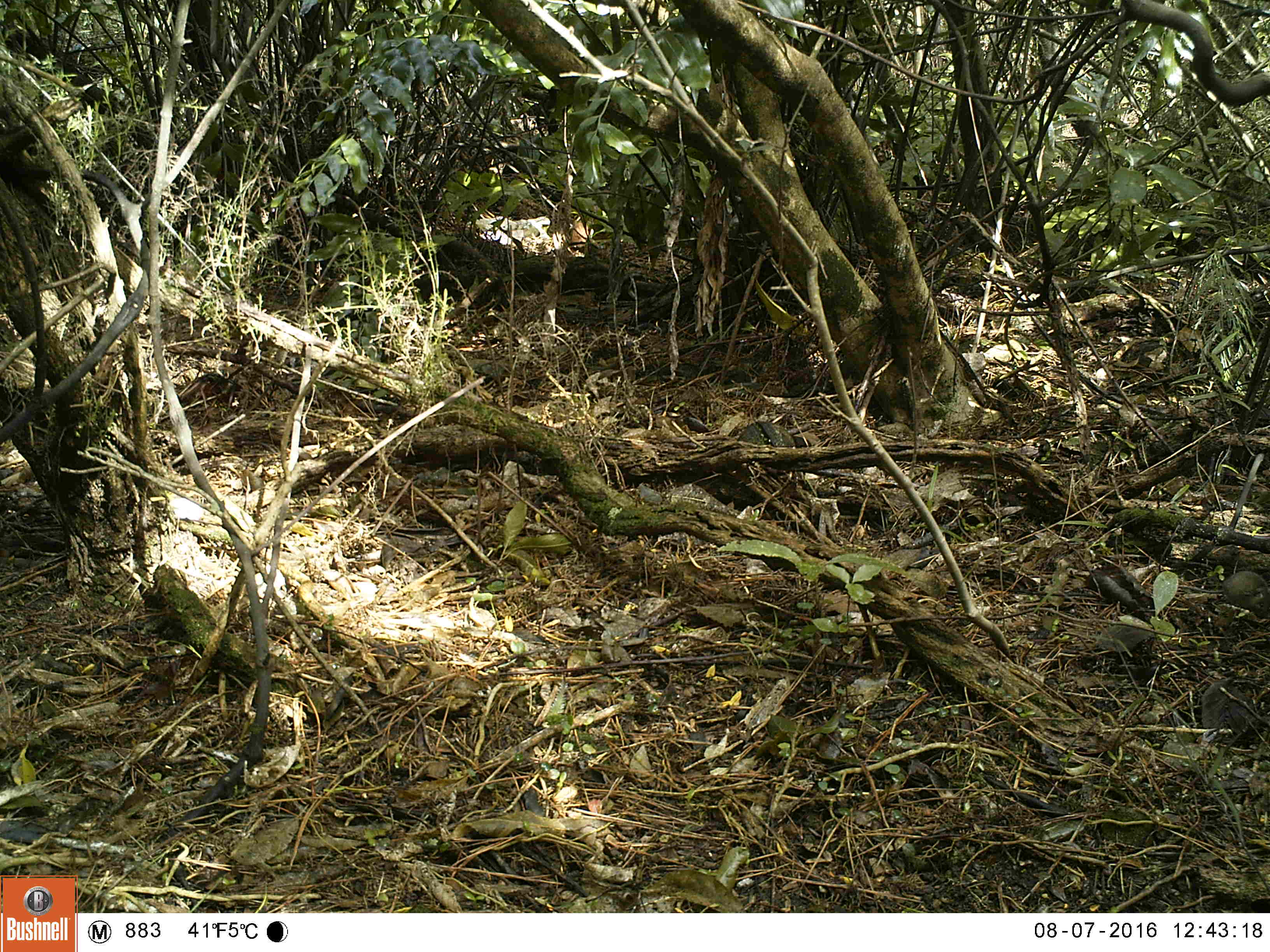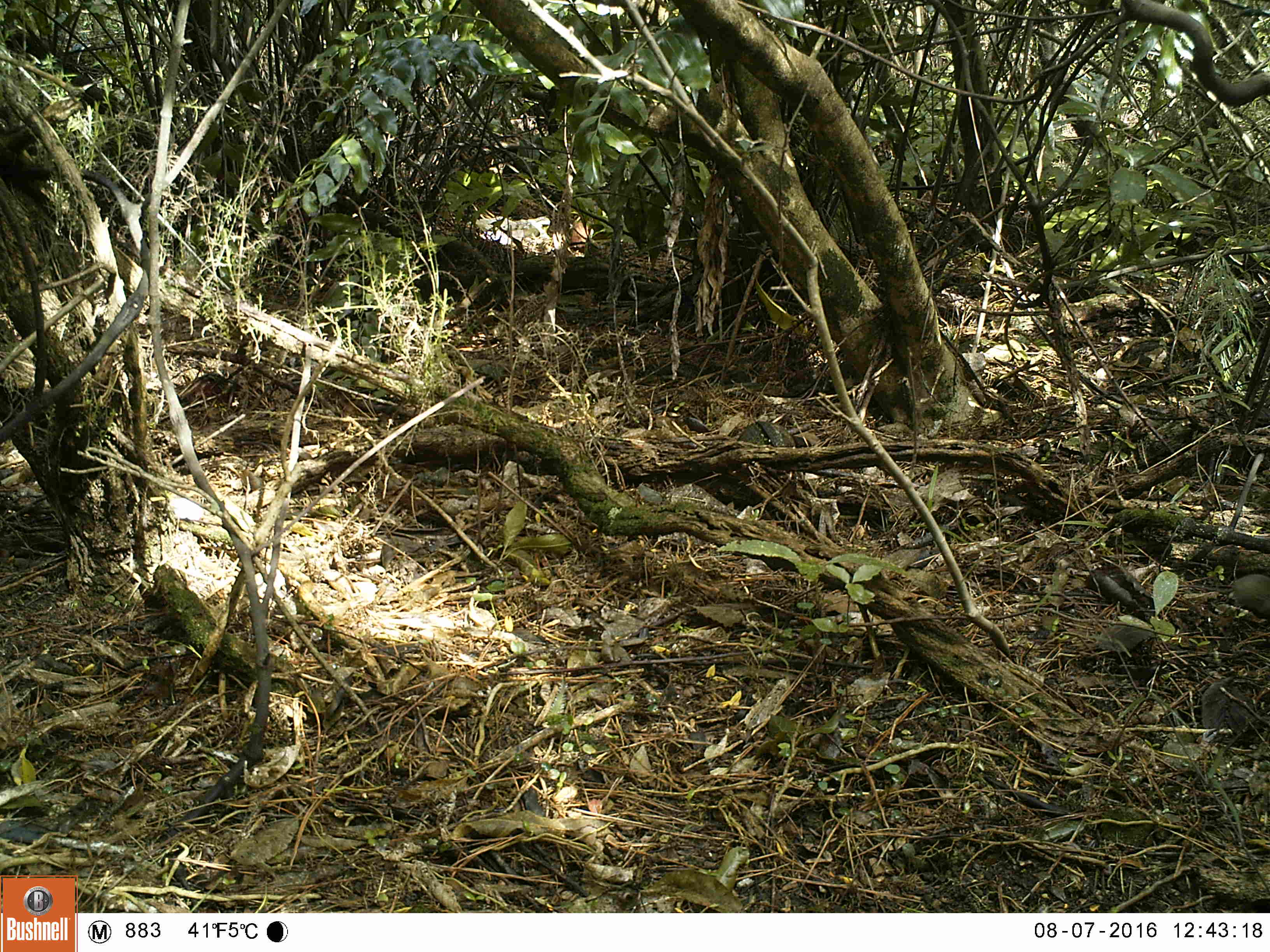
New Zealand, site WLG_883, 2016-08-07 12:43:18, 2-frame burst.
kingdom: Animalia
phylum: Chordata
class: Mammalia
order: Rodentia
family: Muridae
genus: Mus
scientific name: Mus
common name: mouse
Mouse (Mus).